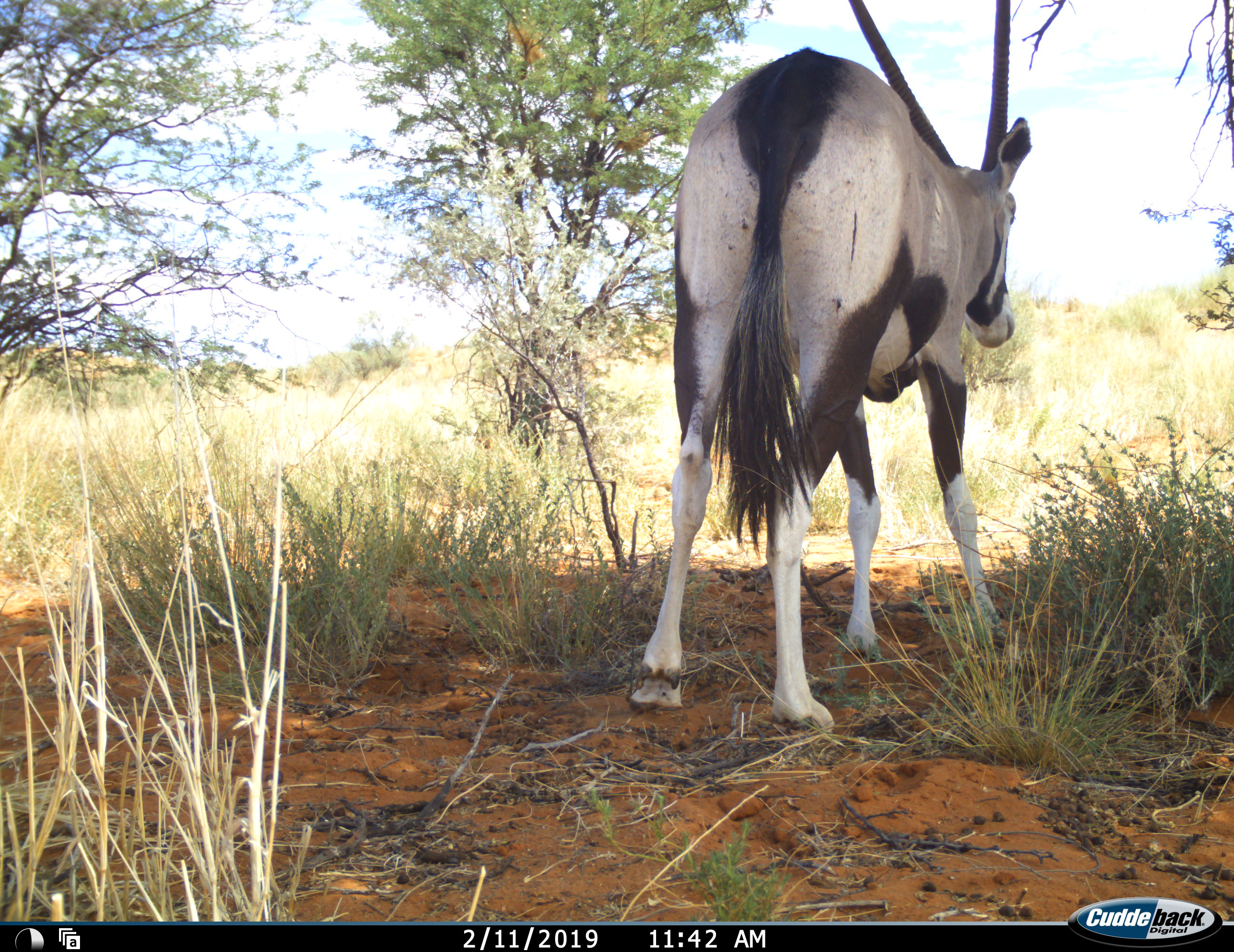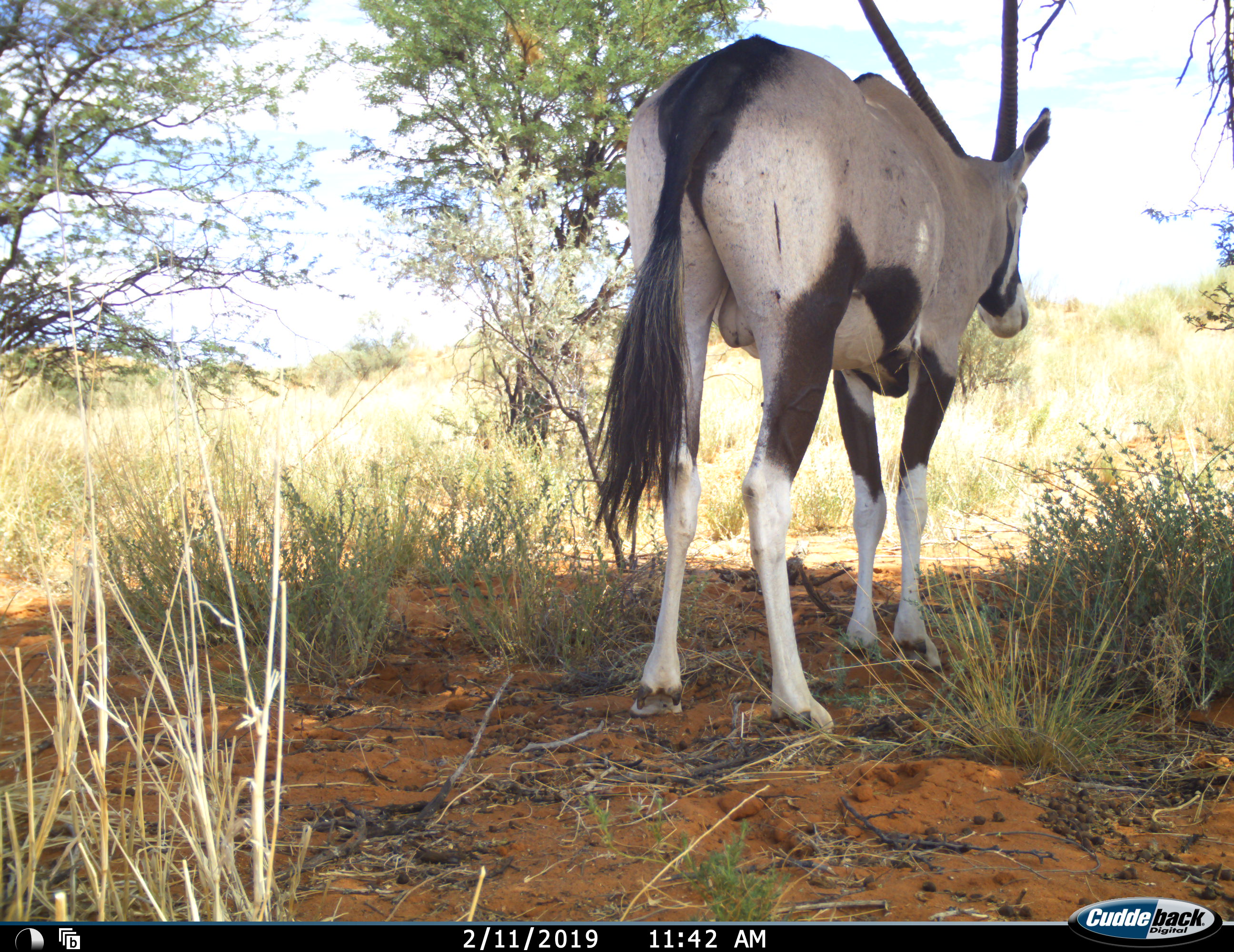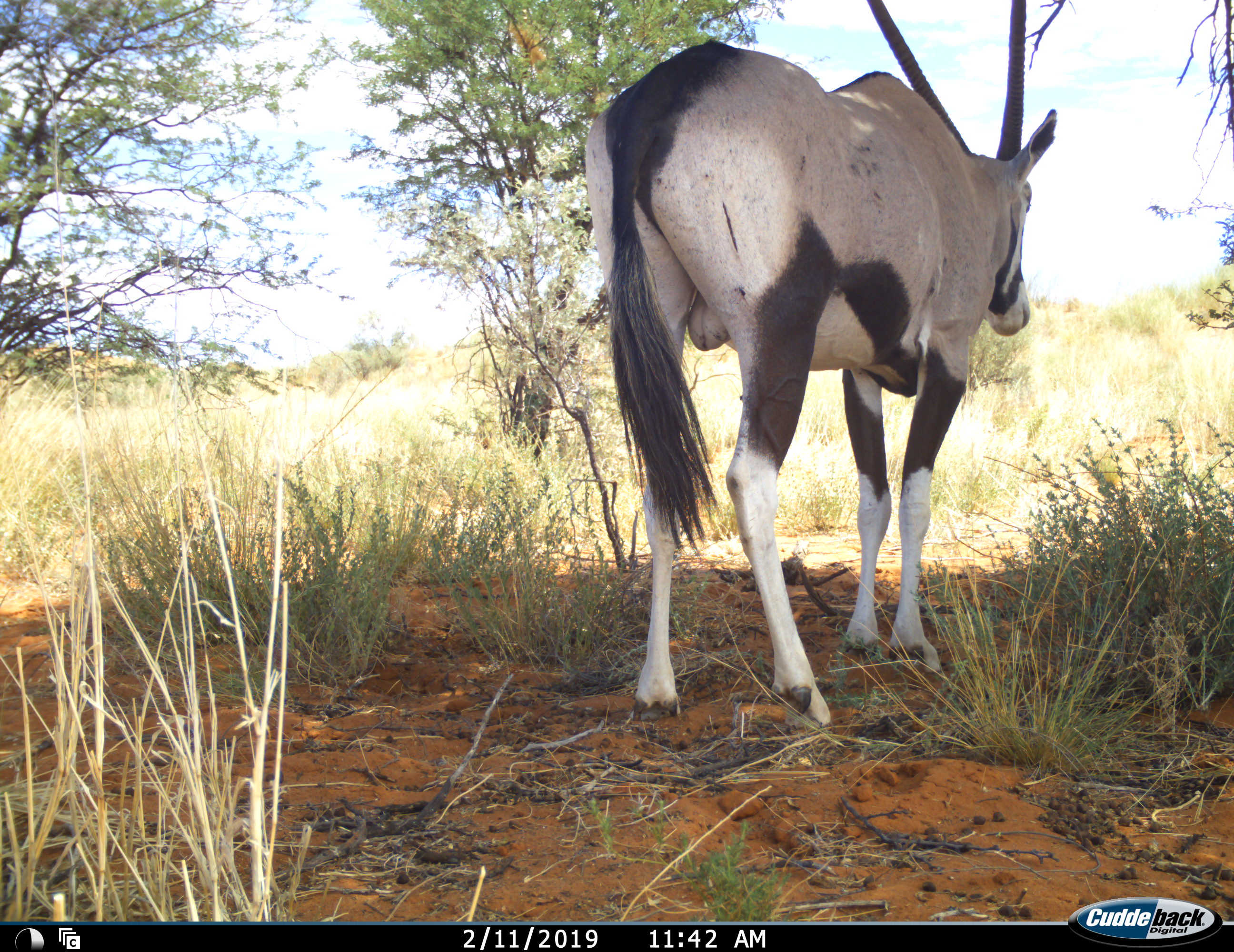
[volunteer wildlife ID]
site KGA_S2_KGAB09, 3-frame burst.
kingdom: Animalia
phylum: Chordata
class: Mammalia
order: Artiodactyla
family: Bovidae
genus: Oryx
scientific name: Oryx gazella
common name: gemsbok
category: oryx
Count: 1.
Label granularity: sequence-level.